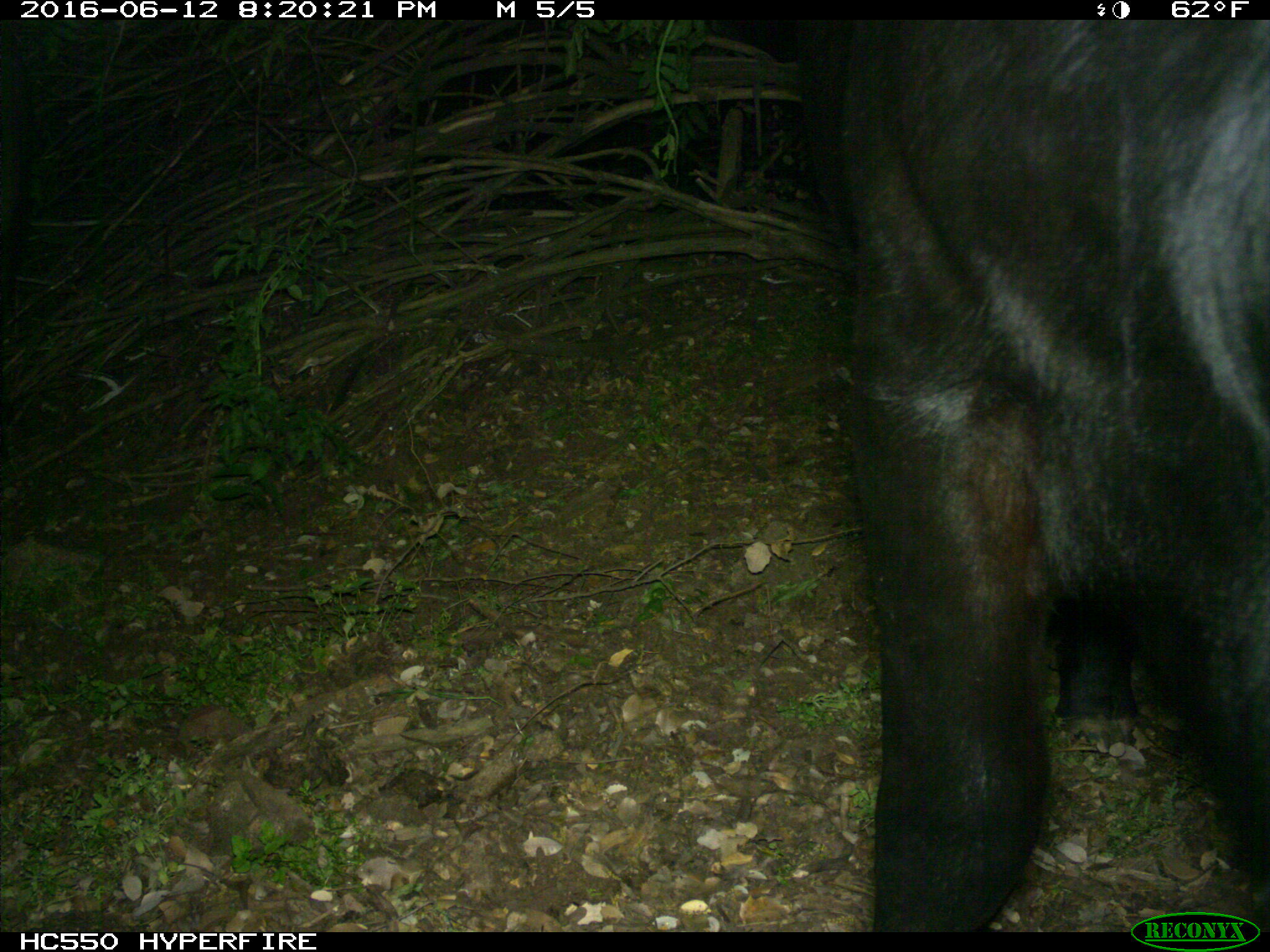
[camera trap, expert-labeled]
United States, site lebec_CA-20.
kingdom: Animalia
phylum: Chordata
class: Mammalia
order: Artiodactyla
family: Bovidae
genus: Bos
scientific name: Bos taurus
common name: domestic cow